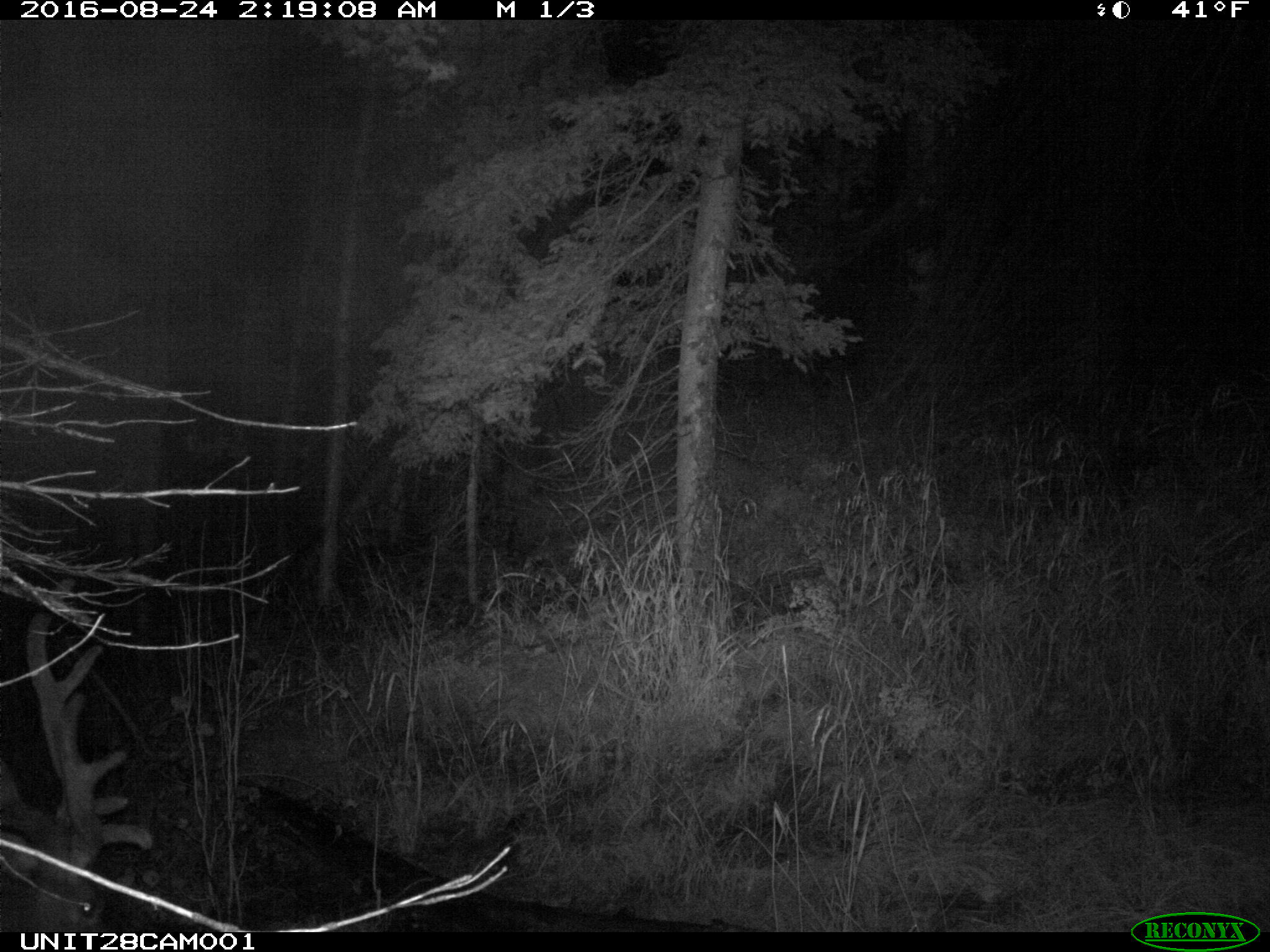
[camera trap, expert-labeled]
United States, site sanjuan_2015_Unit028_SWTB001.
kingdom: Animalia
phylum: Chordata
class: Mammalia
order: Artiodactyla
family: Cervidae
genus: Cervus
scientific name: Cervus elaphus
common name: red deer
Cervus elaphus (red deer).